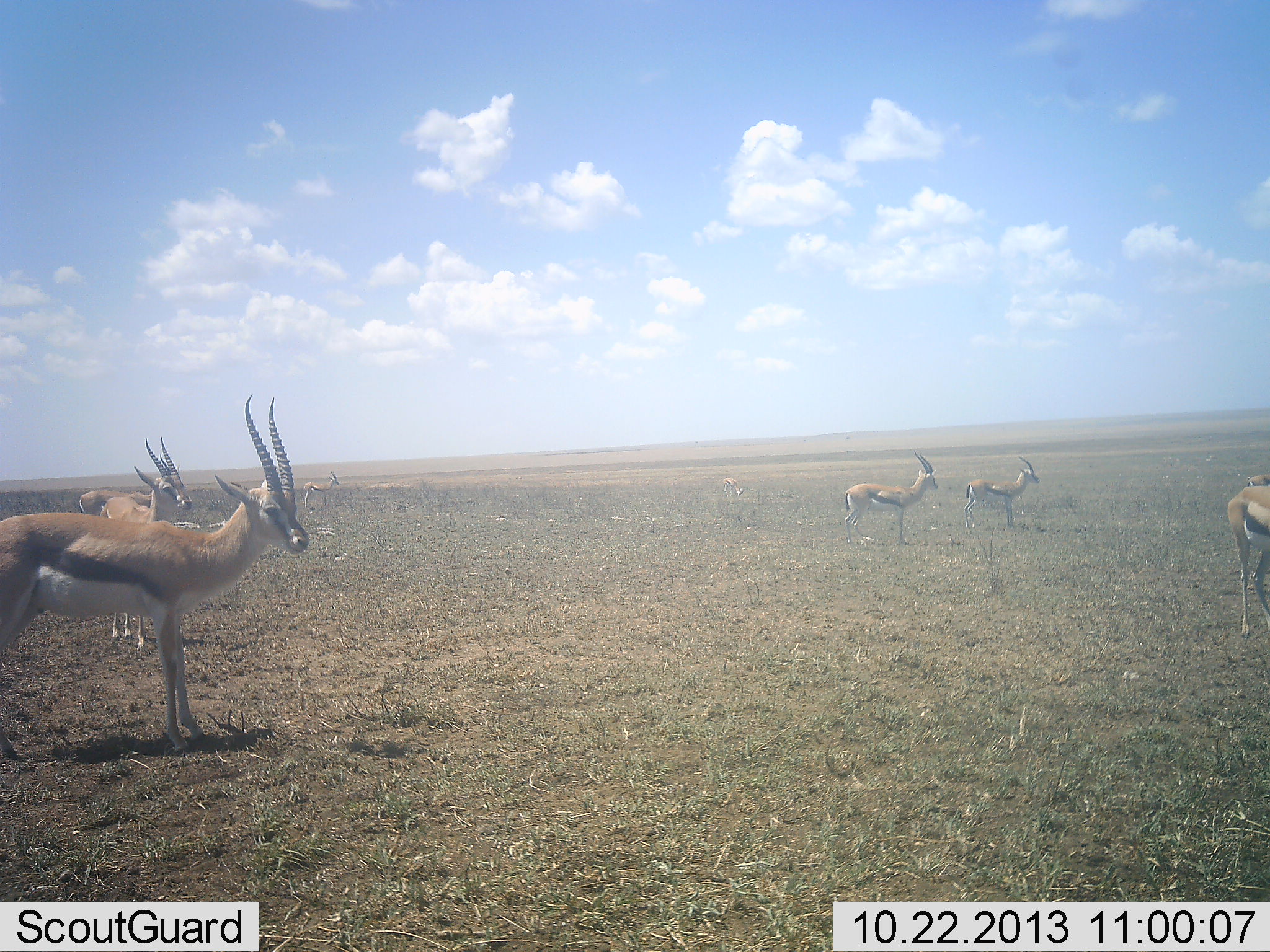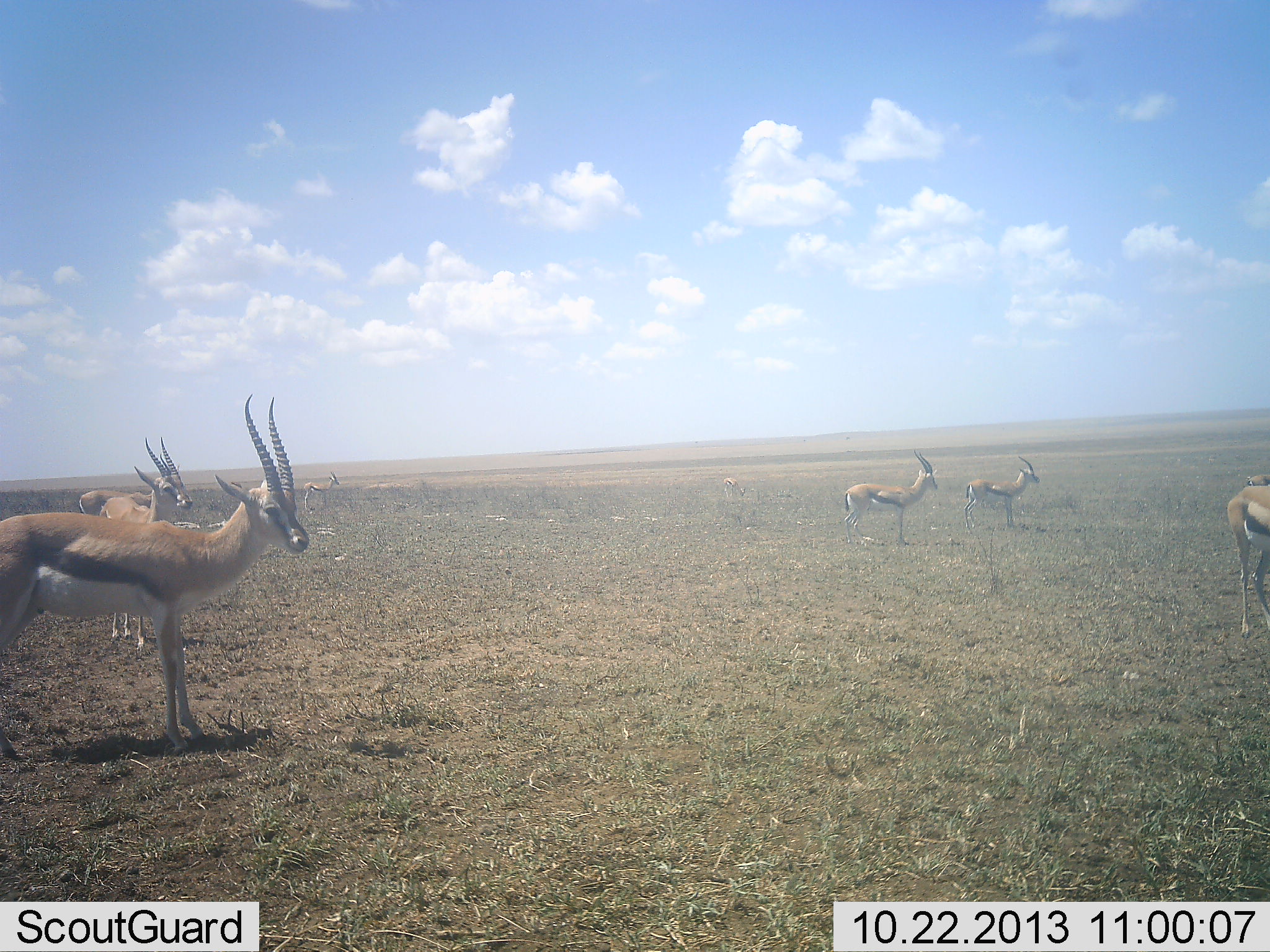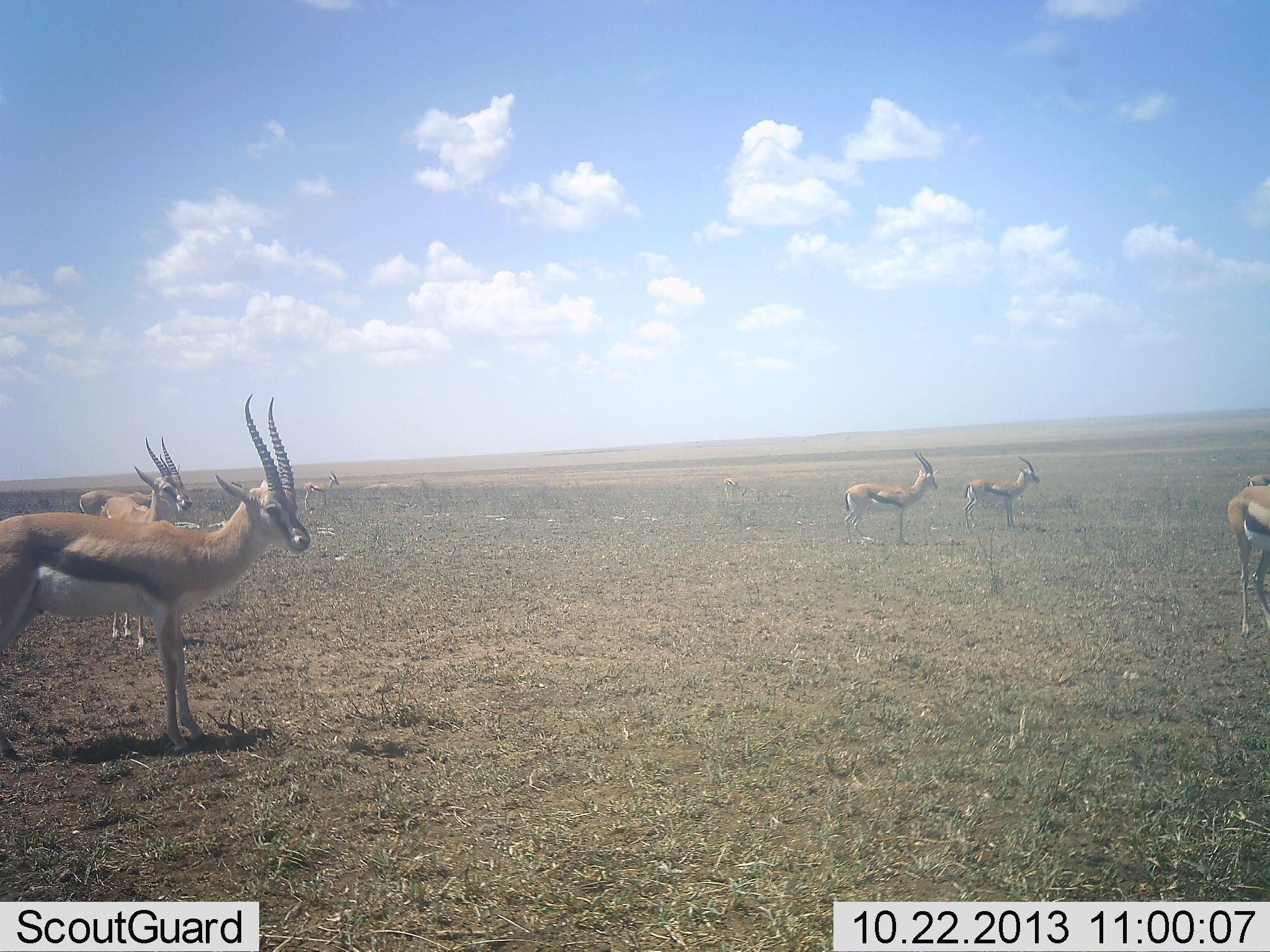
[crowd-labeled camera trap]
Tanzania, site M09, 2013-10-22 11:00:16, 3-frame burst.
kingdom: Animalia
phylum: Chordata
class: Mammalia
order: Artiodactyla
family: Bovidae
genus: Eudorcas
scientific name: Eudorcas thomsonii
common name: thomson's gazelle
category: gazellethomsons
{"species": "gazellethomsons (thomson's gazelle) (Eudorcas thomsonii)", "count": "5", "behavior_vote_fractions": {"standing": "100%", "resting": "0%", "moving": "0%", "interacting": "0%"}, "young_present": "0%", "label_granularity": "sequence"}